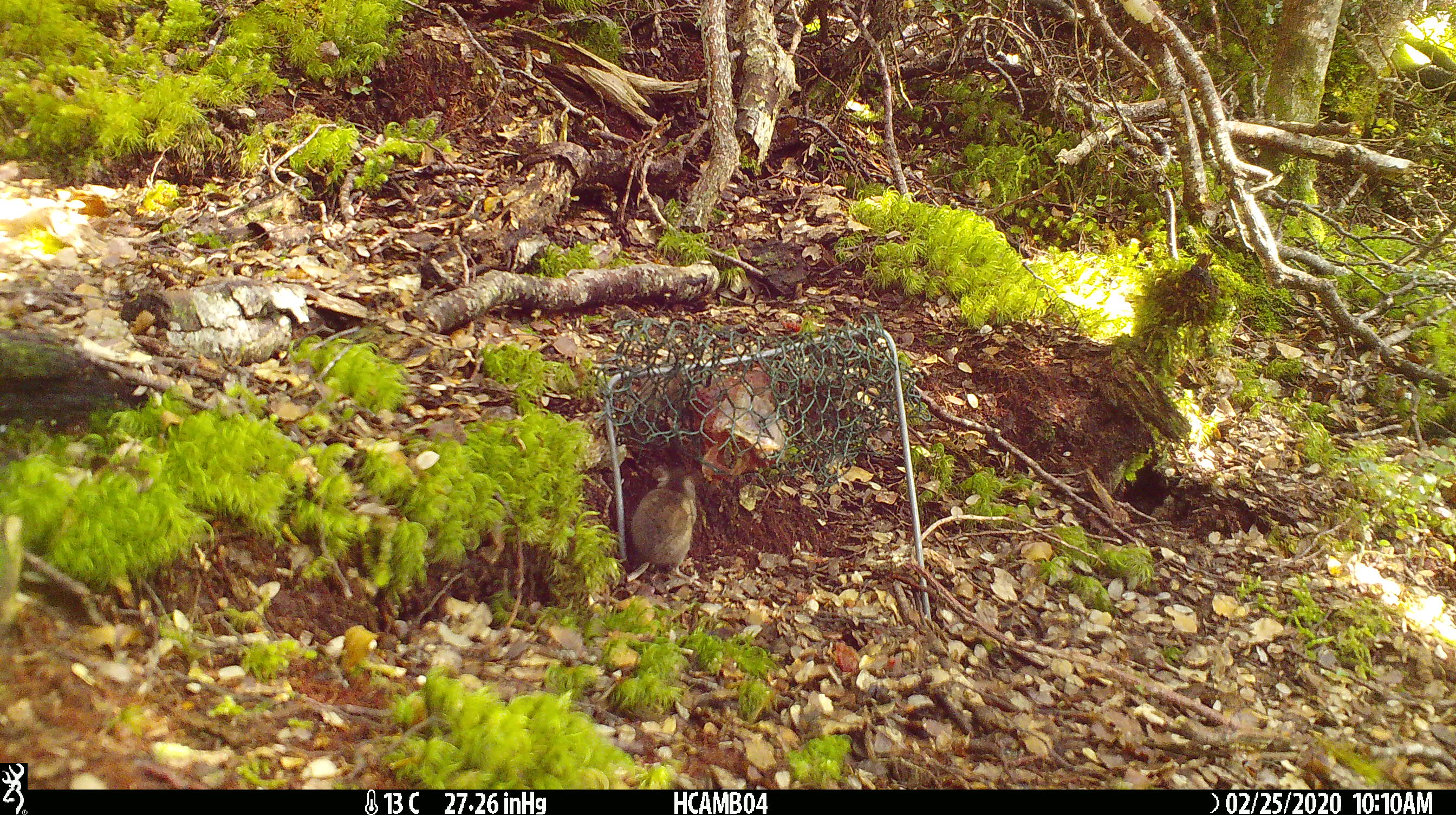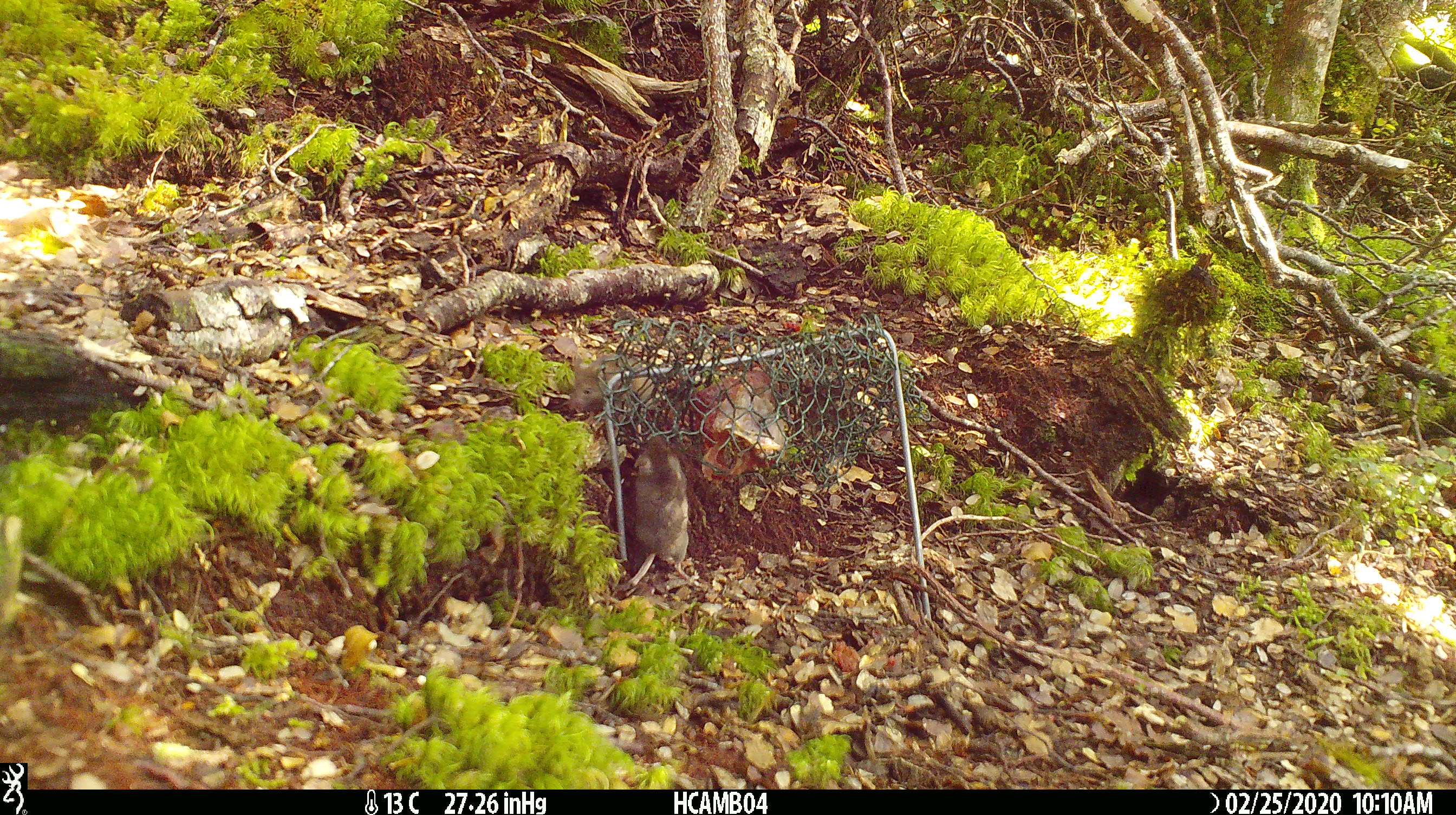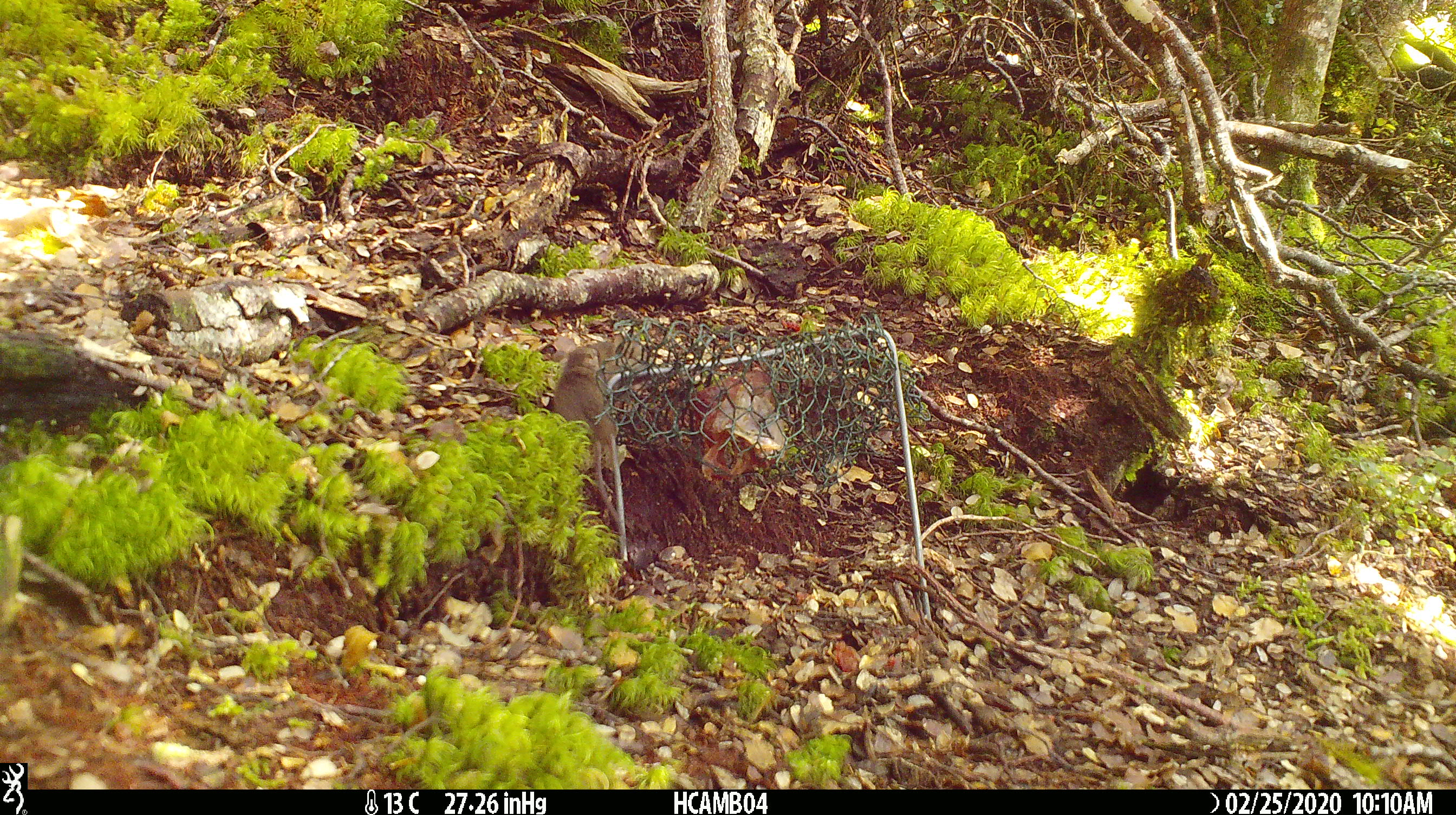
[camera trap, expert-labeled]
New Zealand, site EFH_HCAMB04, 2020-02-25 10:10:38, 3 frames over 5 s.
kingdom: Animalia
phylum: Chordata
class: Mammalia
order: Rodentia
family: Muridae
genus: Mus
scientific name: Mus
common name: mouse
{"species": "mouse (Mus)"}